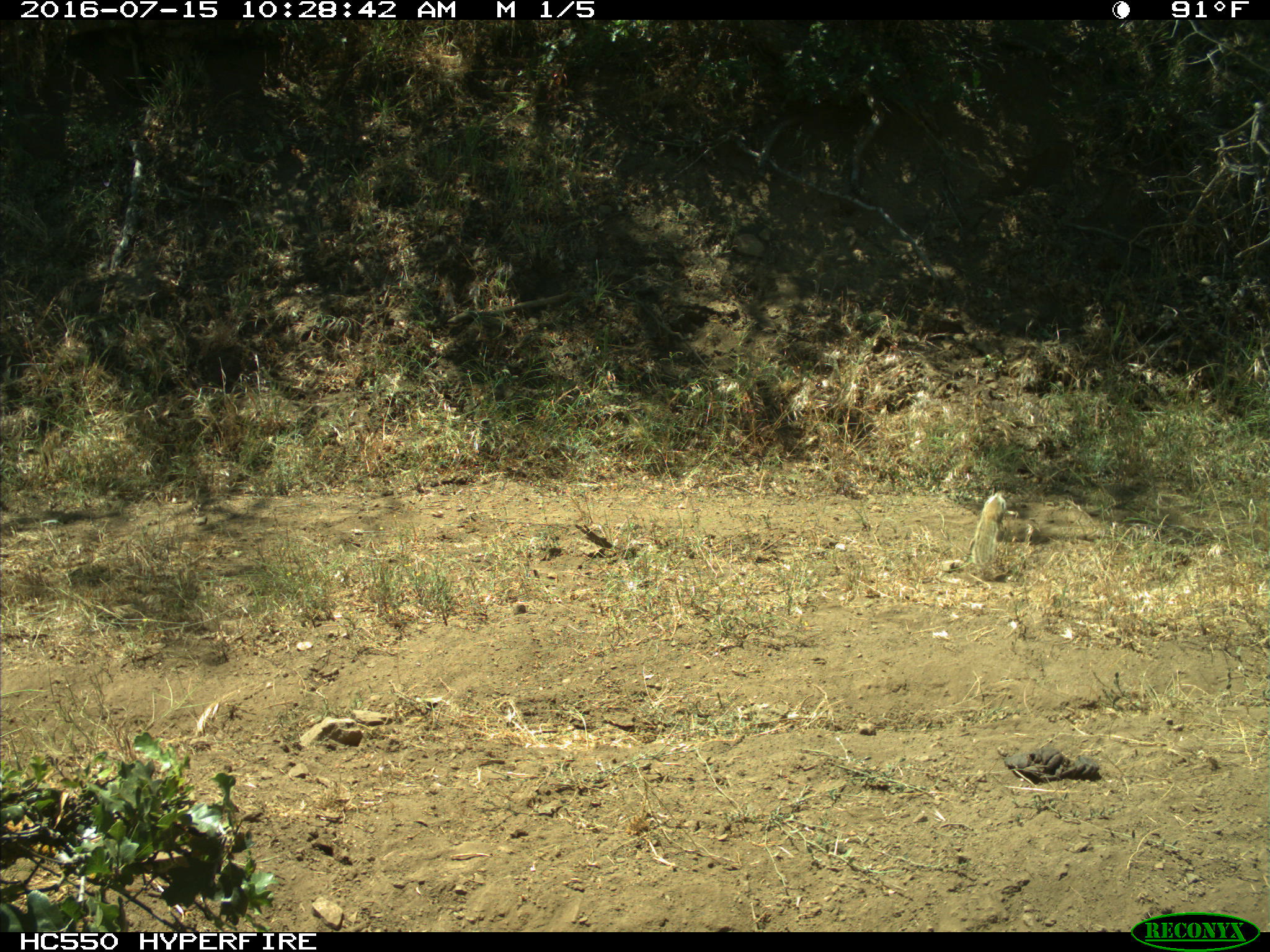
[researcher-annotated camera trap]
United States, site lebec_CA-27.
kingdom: Animalia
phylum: Chordata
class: Mammalia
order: Rodentia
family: Sciuridae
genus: Otospermophilus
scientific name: Otospermophilus beecheyi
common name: california ground squirrel